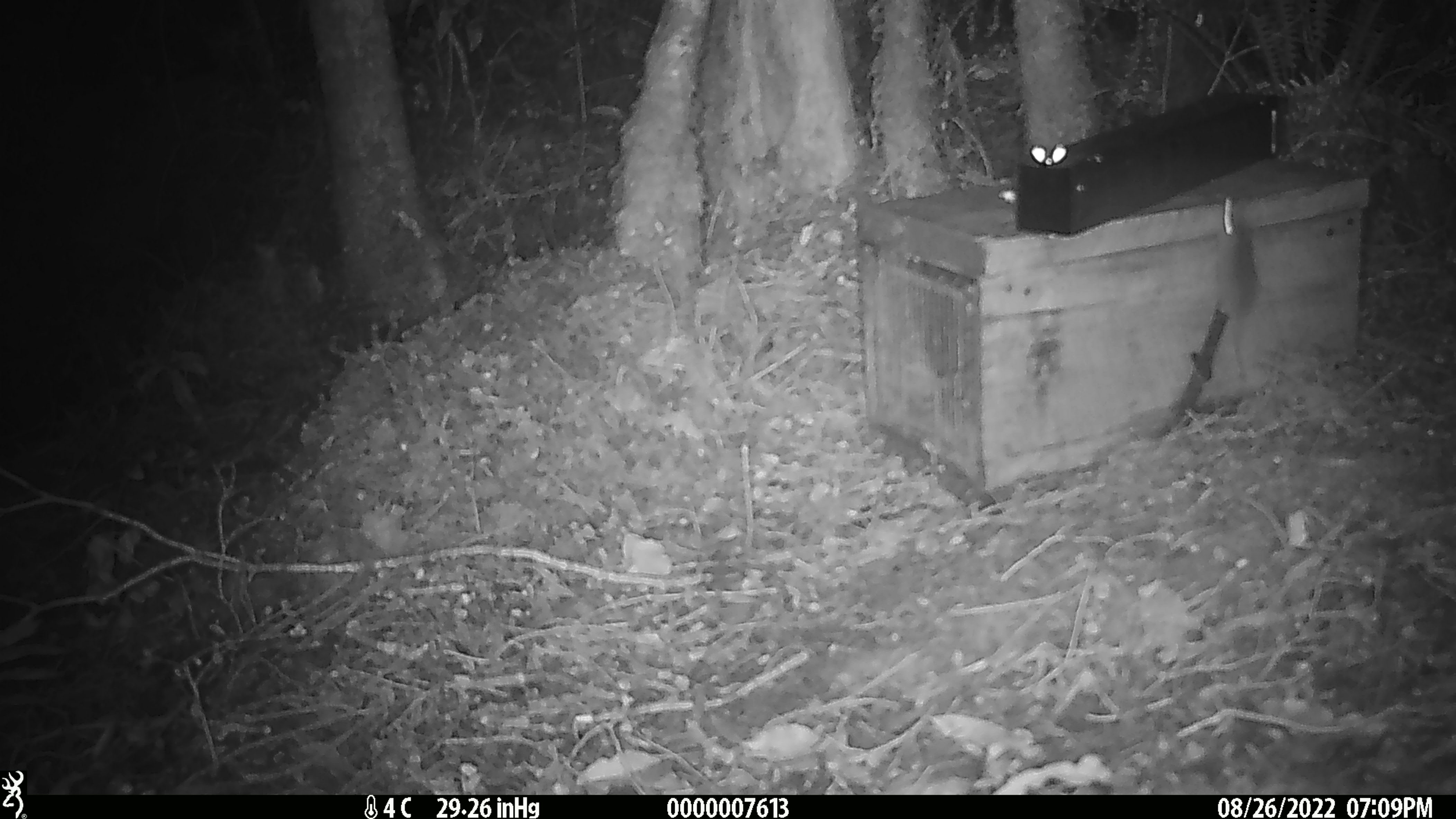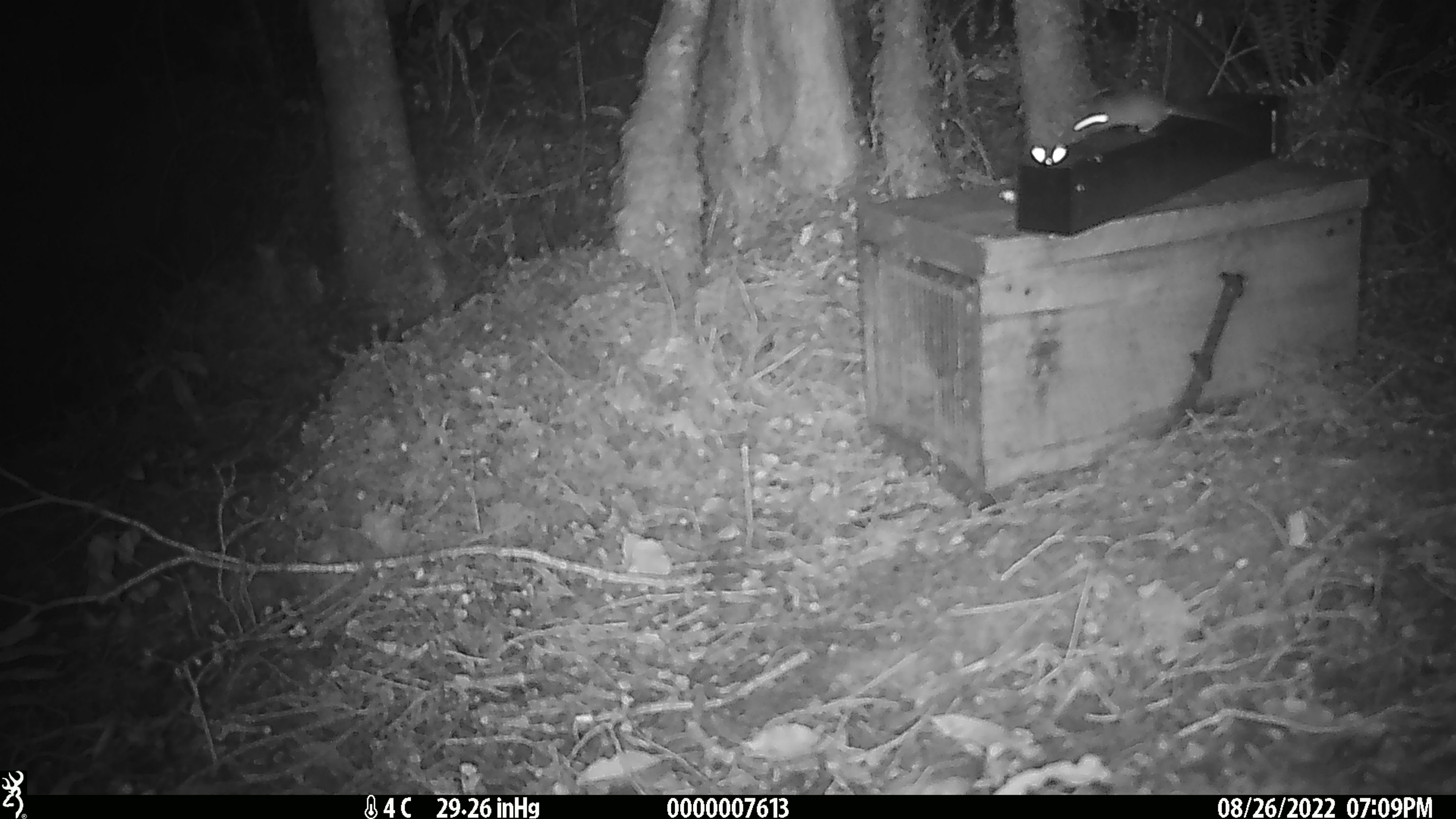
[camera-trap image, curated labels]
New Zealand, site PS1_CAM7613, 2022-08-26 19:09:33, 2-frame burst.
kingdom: Animalia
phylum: Chordata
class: Mammalia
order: Rodentia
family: Muridae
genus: Mus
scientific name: Mus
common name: mouse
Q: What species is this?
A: Mouse (Mus).